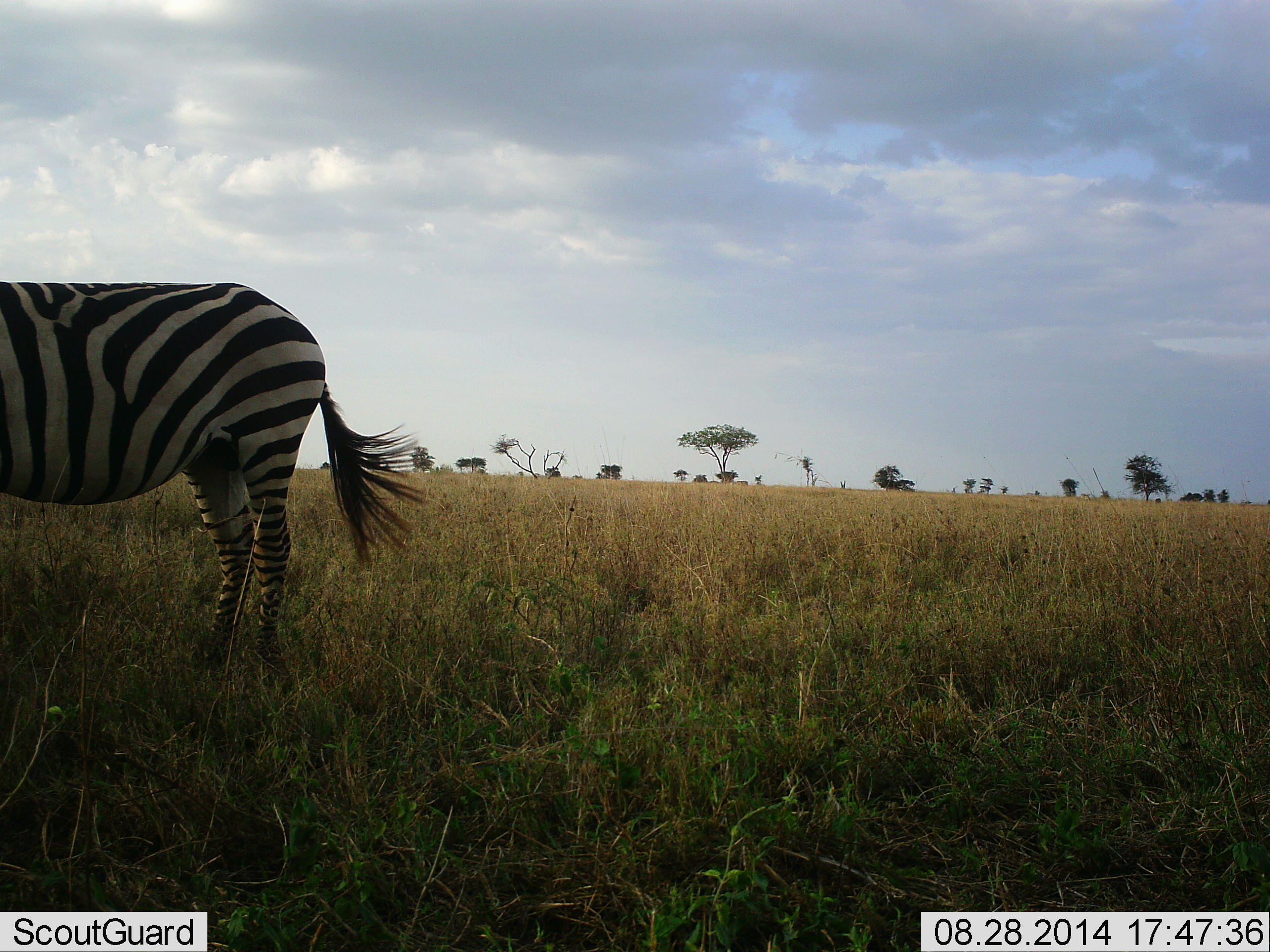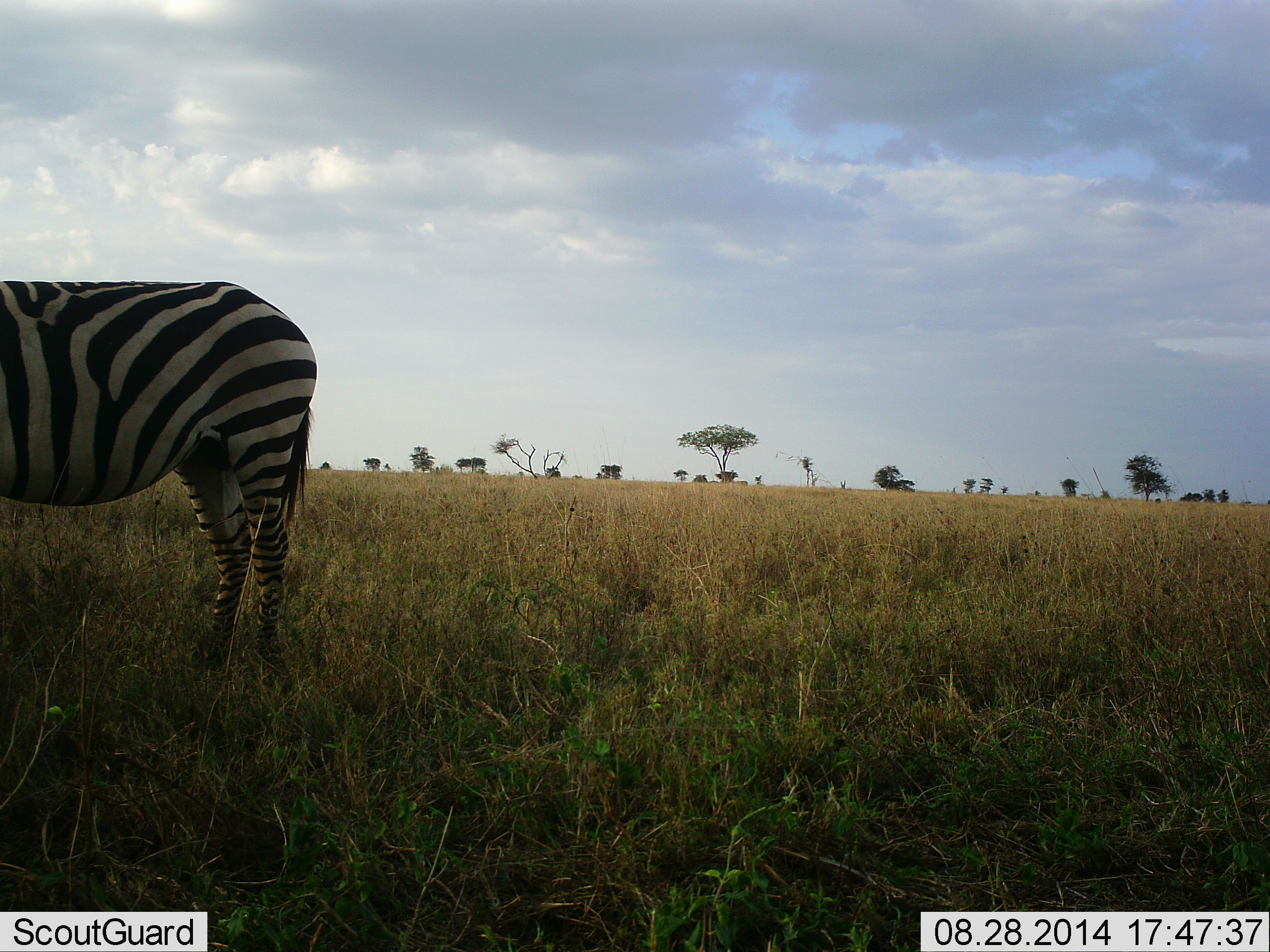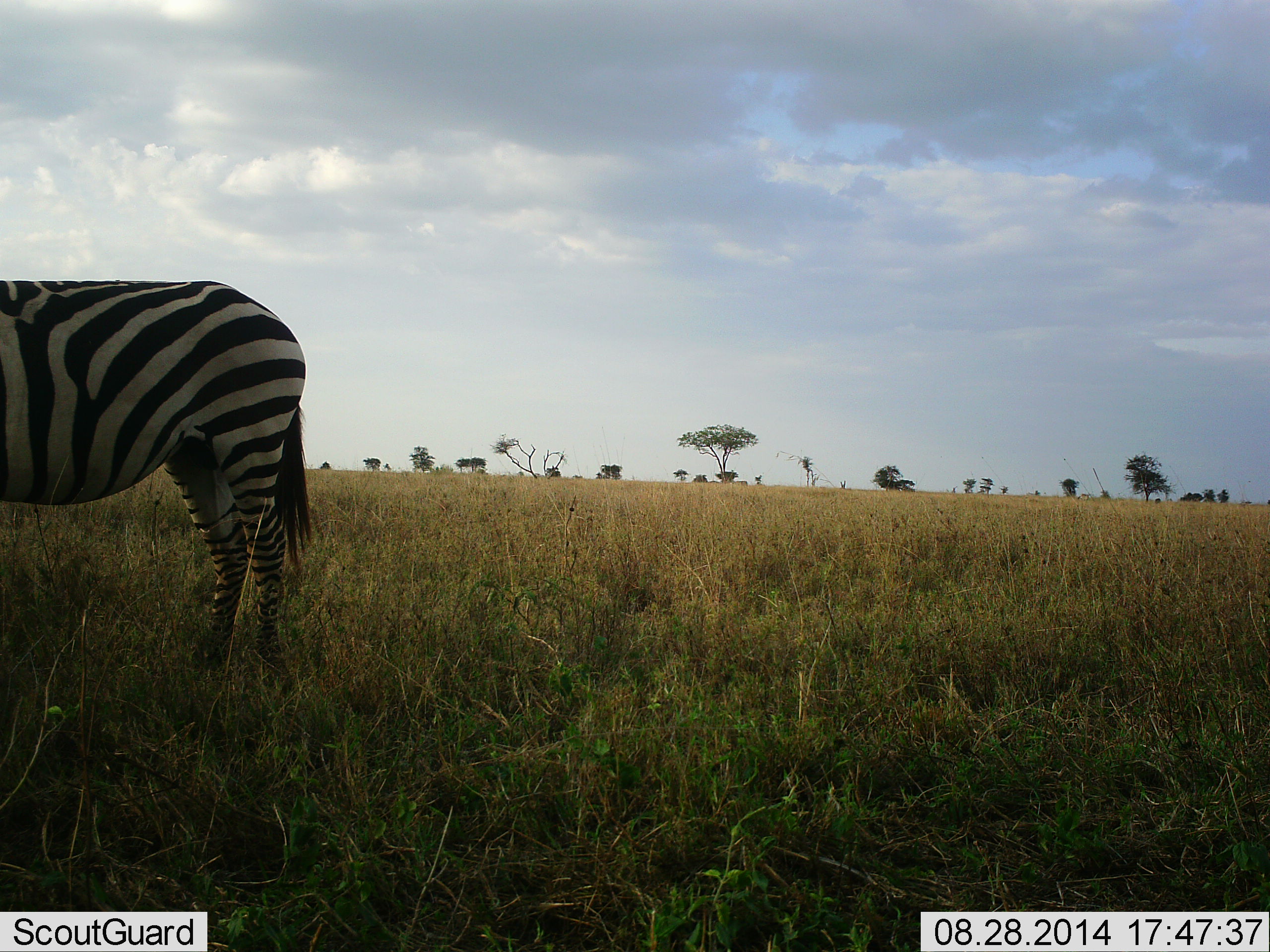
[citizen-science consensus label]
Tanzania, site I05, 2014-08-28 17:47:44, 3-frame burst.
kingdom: Animalia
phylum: Chordata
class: Mammalia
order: Perissodactyla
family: Equidae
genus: Equus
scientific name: Equus quagga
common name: plains zebra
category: zebra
Zebra (plains zebra) (Equus quagga), count 1. Behavior (volunteer vote fractions): standing 90%, resting 0%, moving 0%, interacting 0%. Young present (vote fraction): 0%. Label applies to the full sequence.